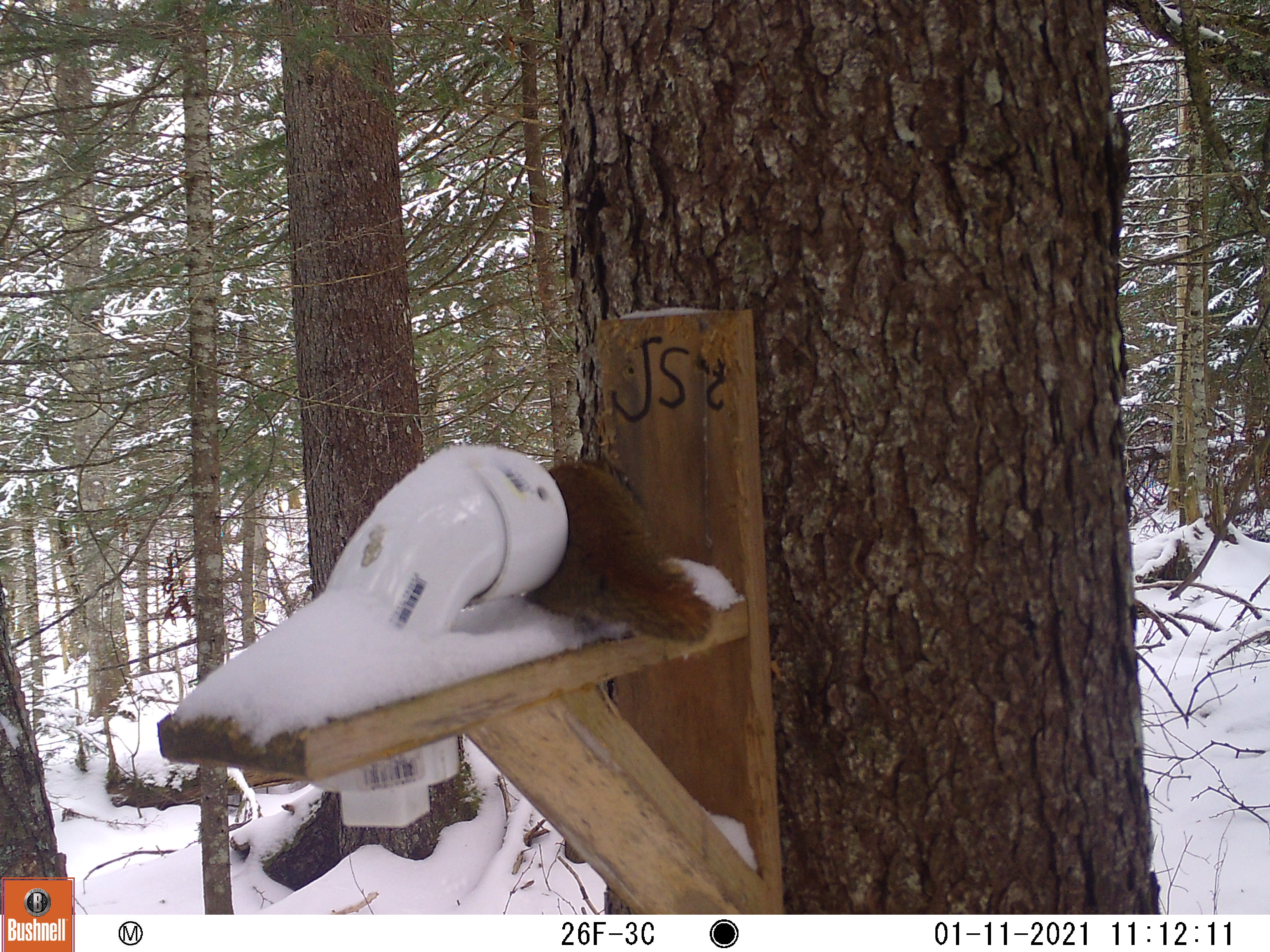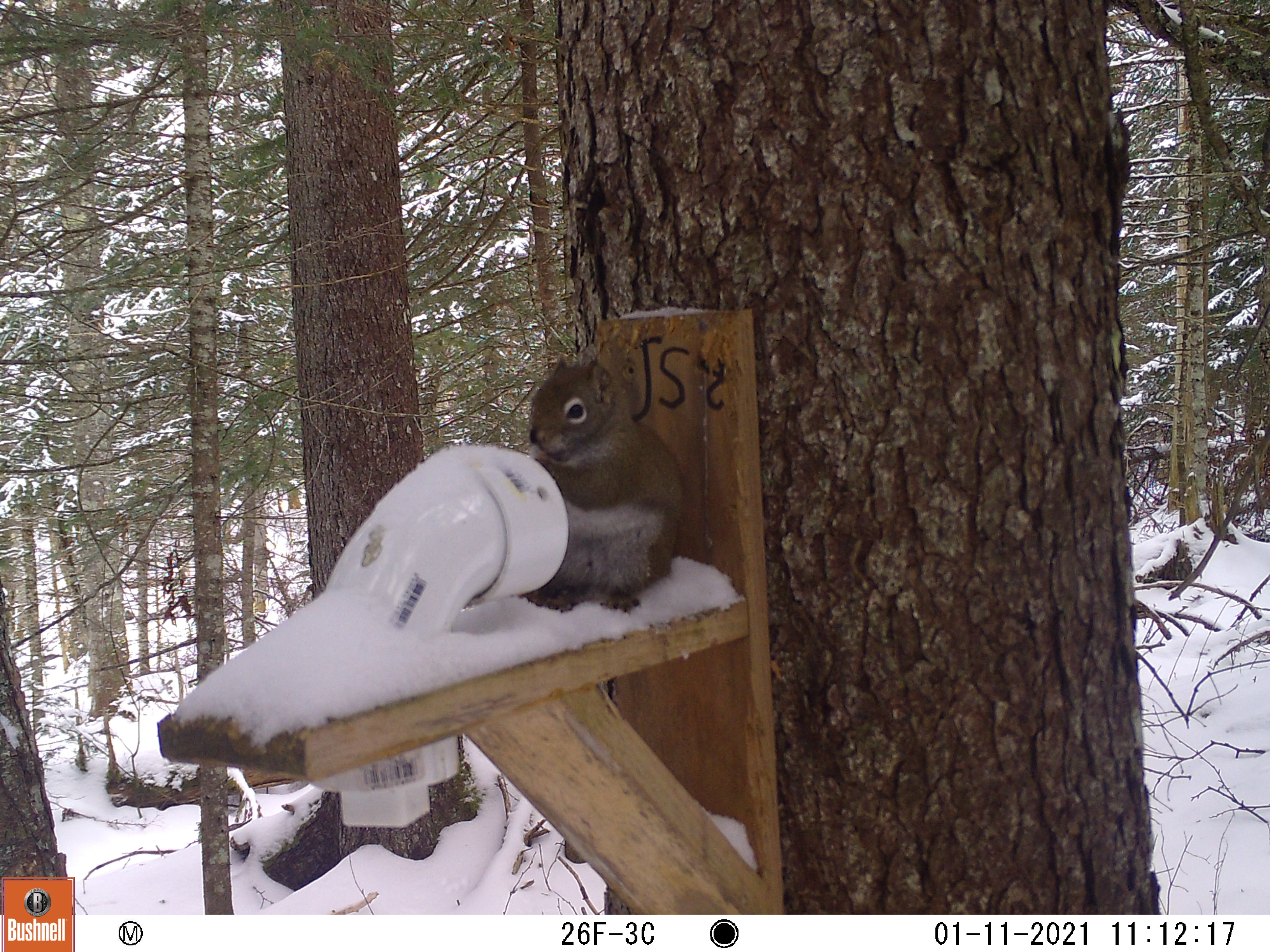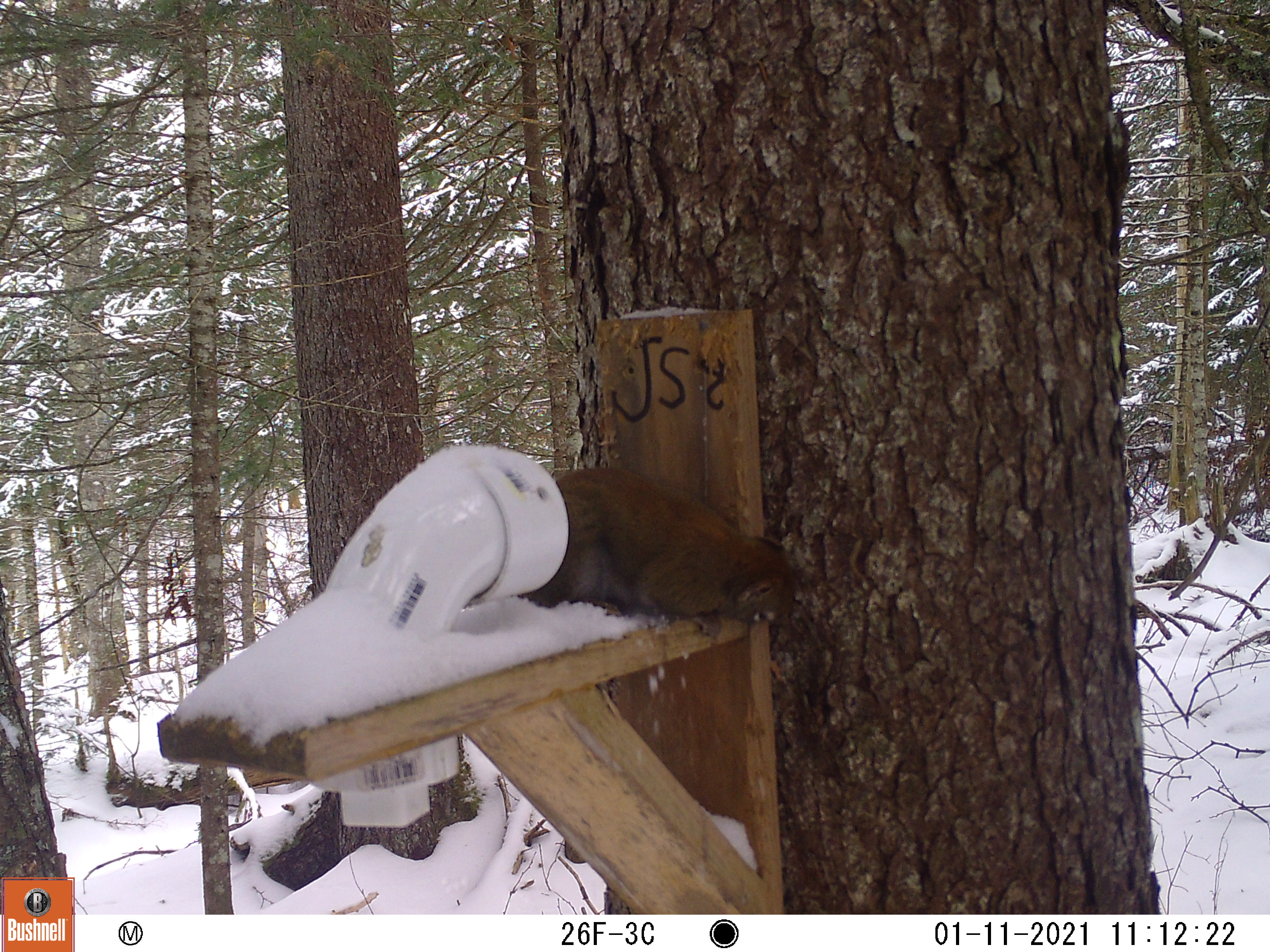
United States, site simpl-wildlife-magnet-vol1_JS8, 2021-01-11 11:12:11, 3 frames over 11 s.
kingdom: Animalia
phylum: Chordata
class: Mammalia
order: Rodentia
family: Sciuridae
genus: Tamiasciurus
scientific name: Tamiasciurus hudsonicus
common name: red squirrel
Red squirrel (Tamiasciurus hudsonicus).